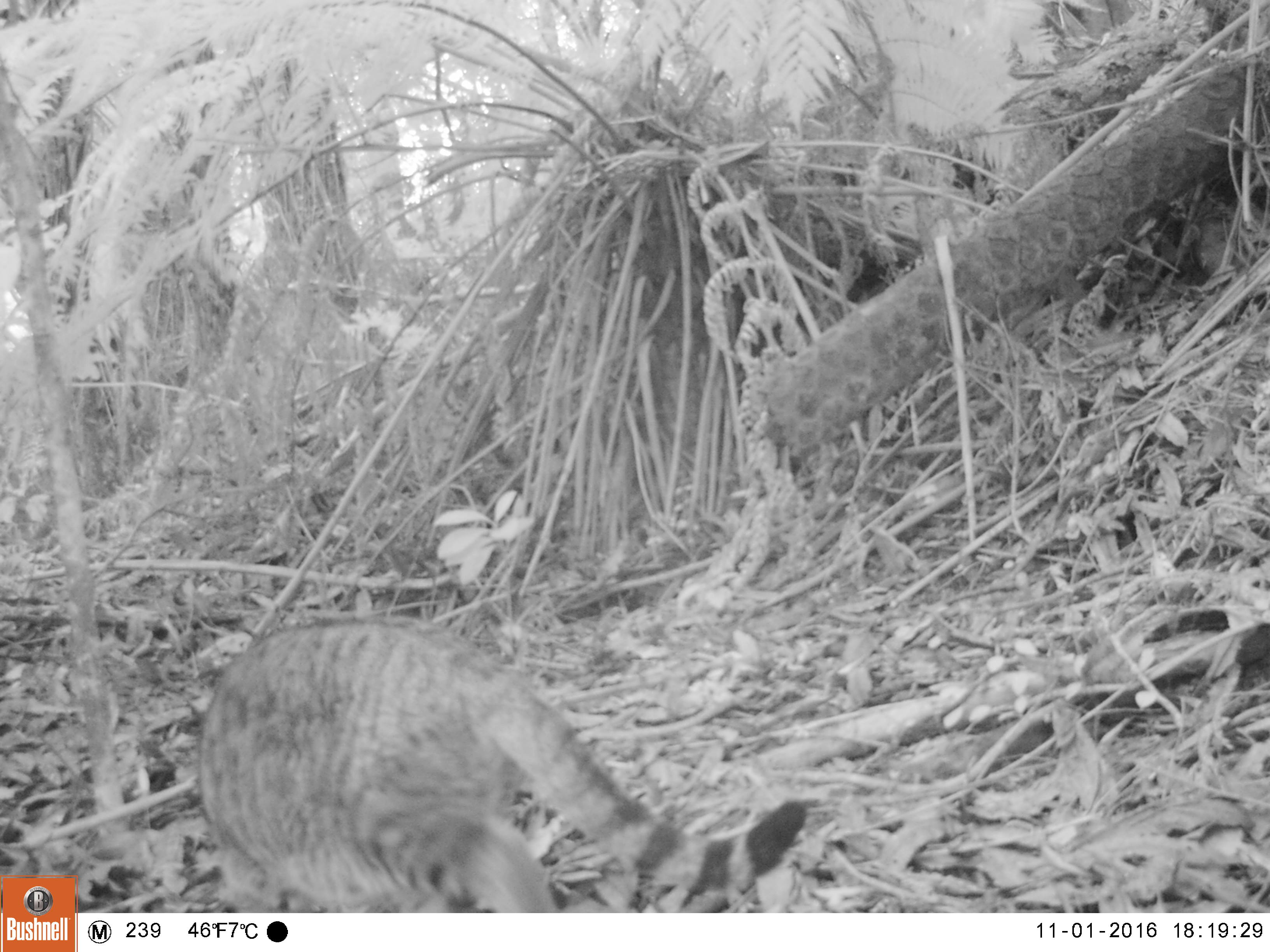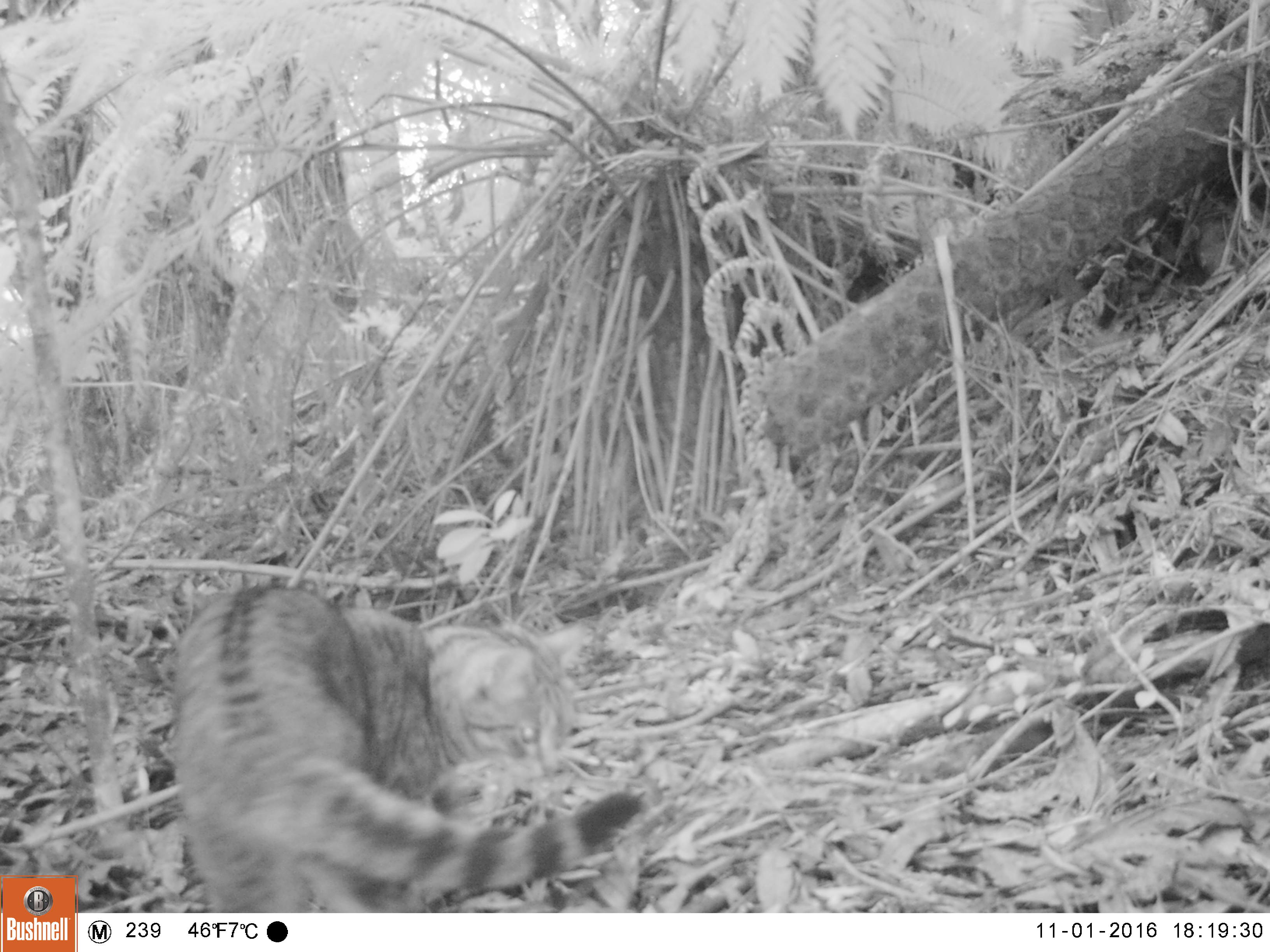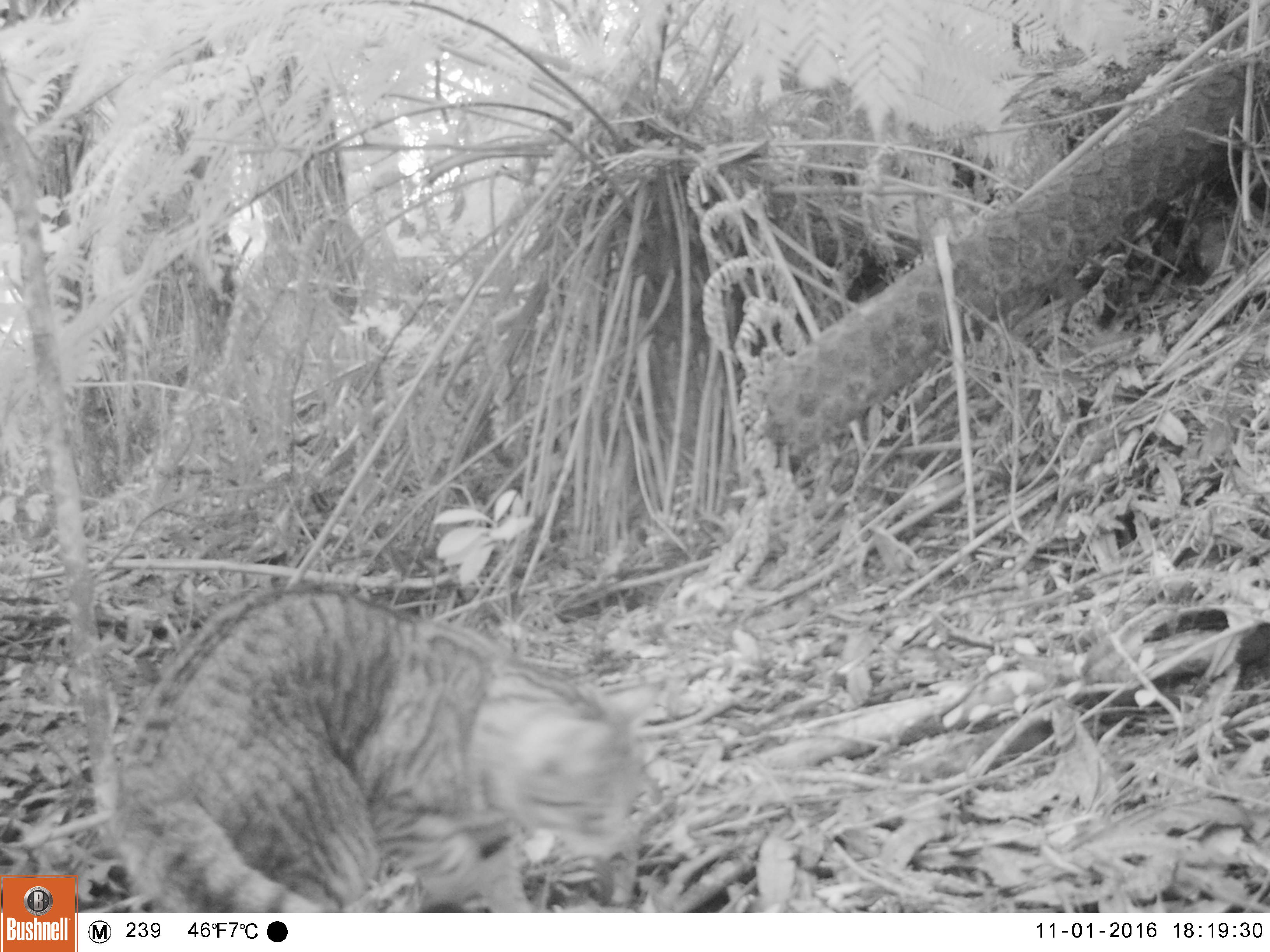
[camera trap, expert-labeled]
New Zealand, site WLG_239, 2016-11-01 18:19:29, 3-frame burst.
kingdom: Animalia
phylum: Chordata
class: Mammalia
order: Carnivora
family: Felidae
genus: Felis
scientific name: Felis catus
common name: domestic cat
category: cat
Cat (domestic cat) (Felis catus).